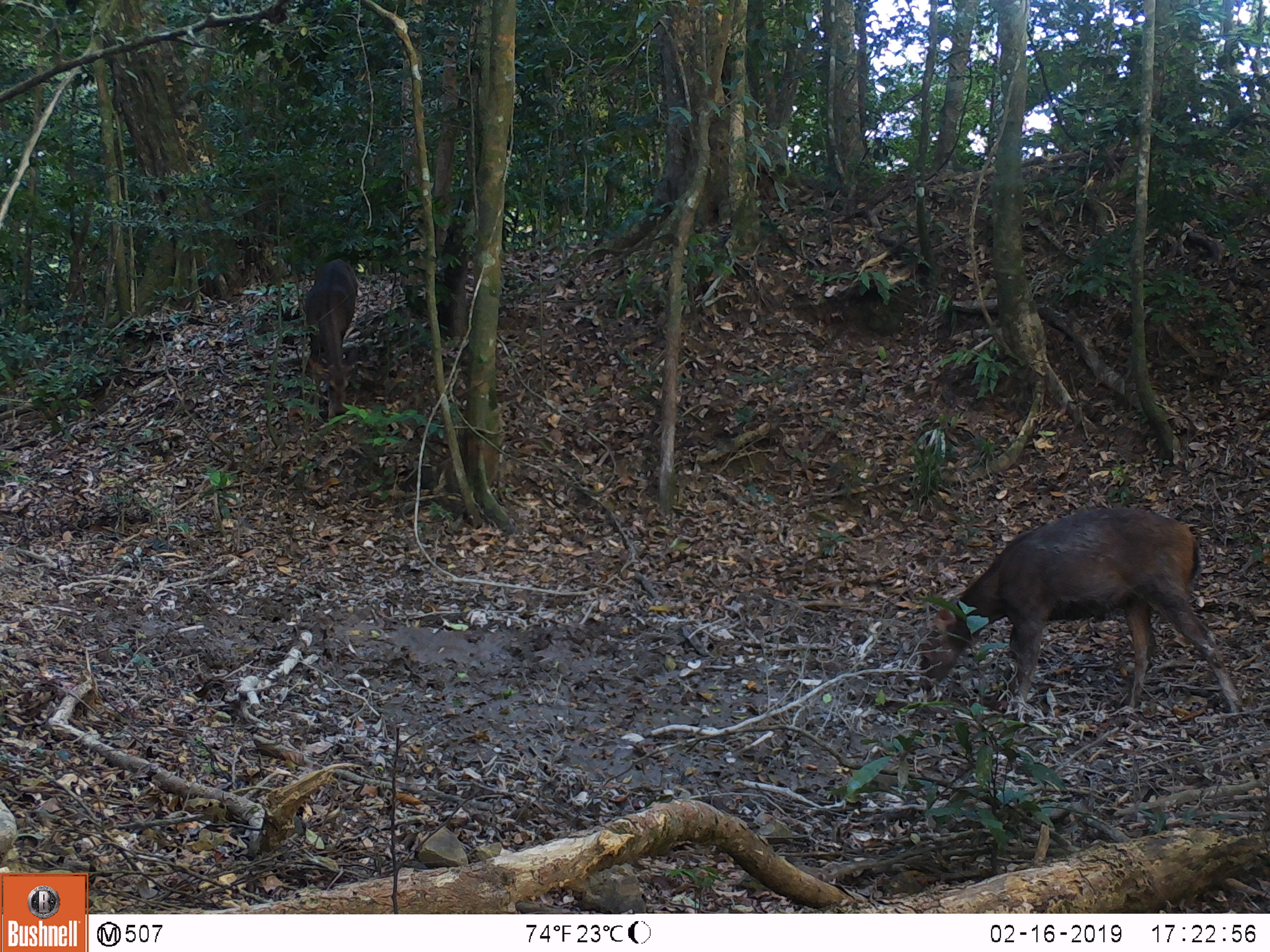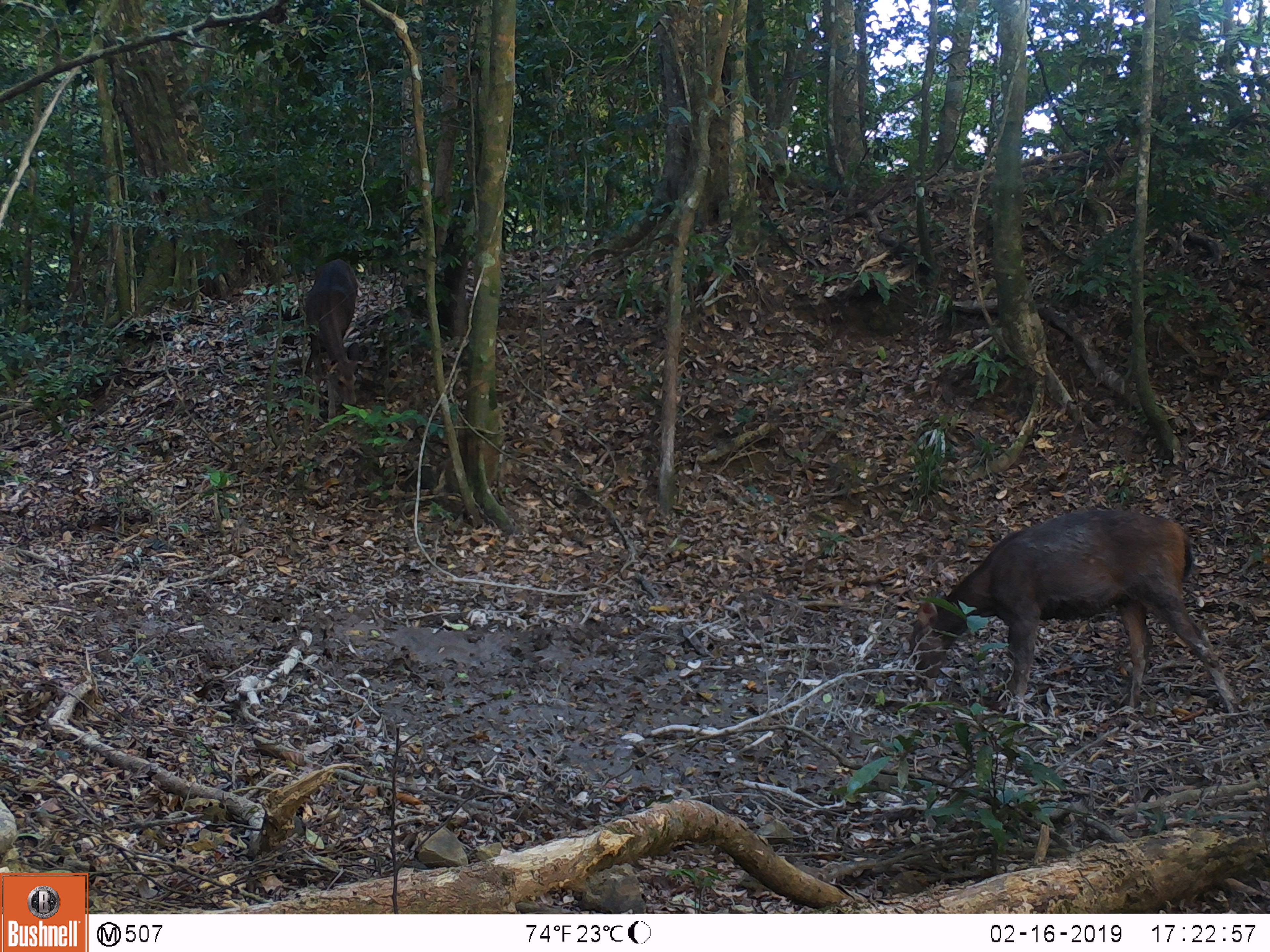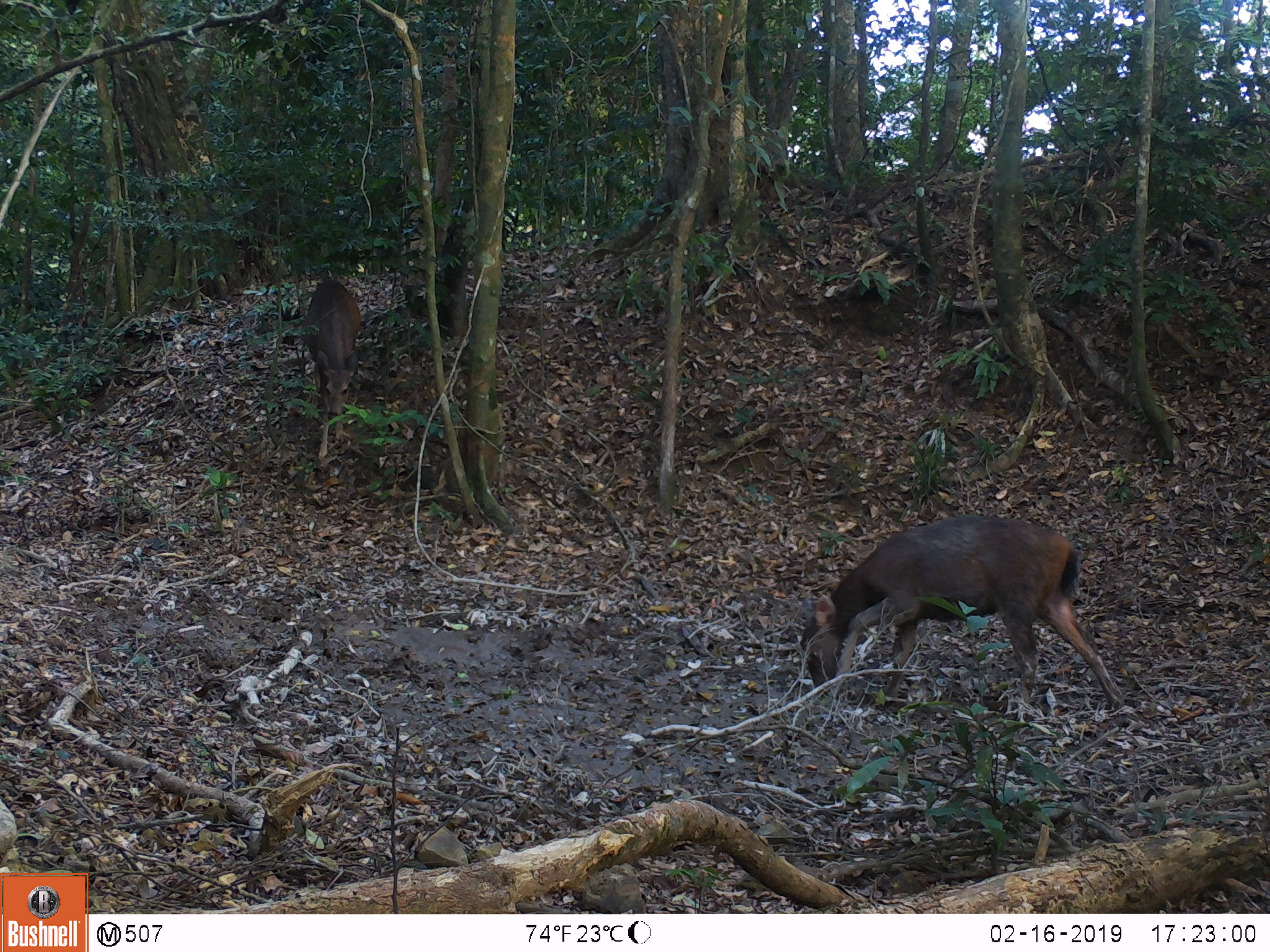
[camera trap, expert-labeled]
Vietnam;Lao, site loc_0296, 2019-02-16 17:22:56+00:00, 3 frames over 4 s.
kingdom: Animalia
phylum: Chordata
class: Mammalia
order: Artiodactyla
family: Cervidae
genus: Rusa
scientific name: Rusa unicolor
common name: sambar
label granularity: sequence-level